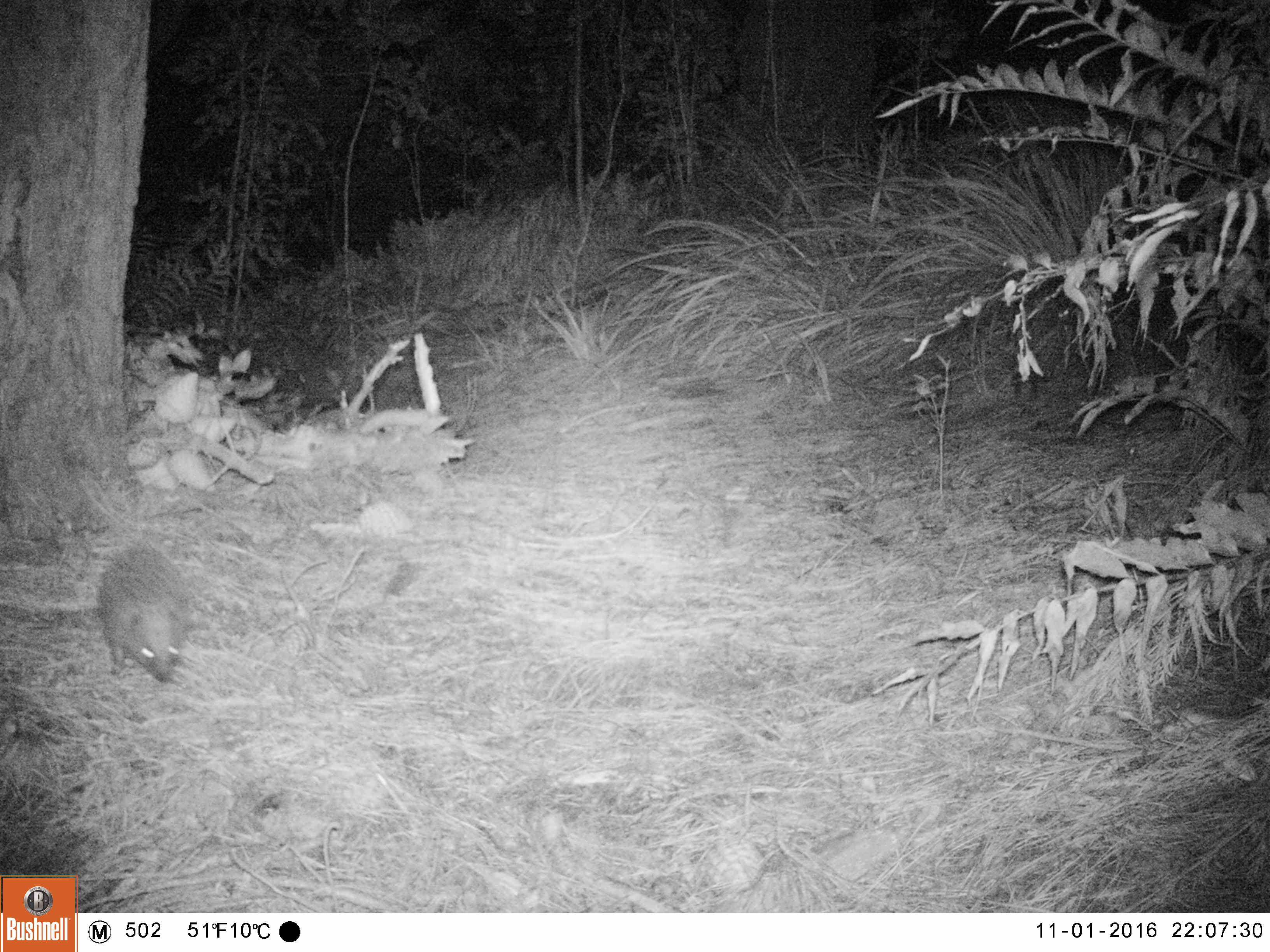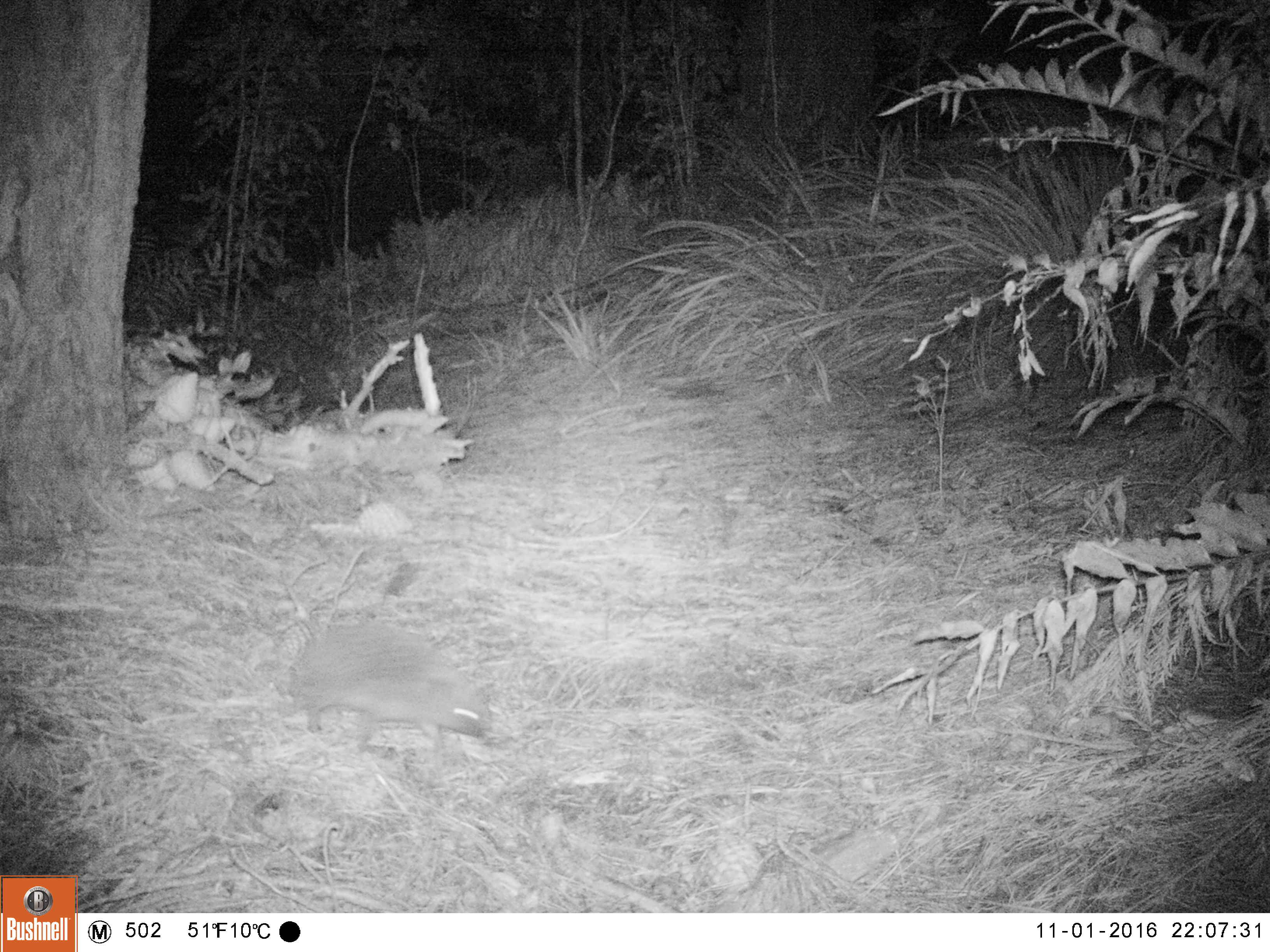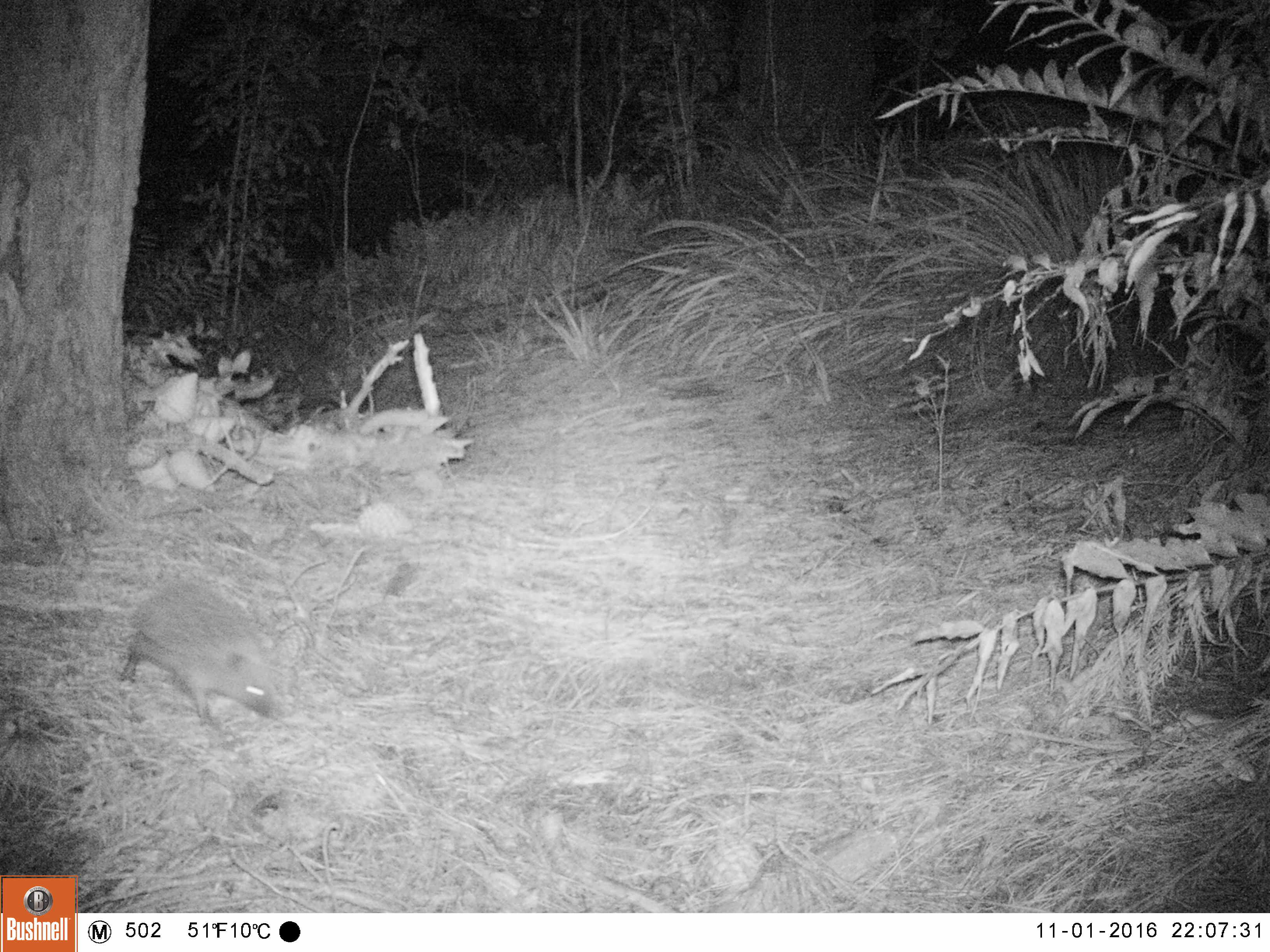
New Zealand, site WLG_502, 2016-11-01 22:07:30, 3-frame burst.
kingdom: Animalia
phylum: Chordata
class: Mammalia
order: Eulipotyphla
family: Erinaceidae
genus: Erinaceus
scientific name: Erinaceus europaeus europaeus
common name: european hedgehog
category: hedgehog